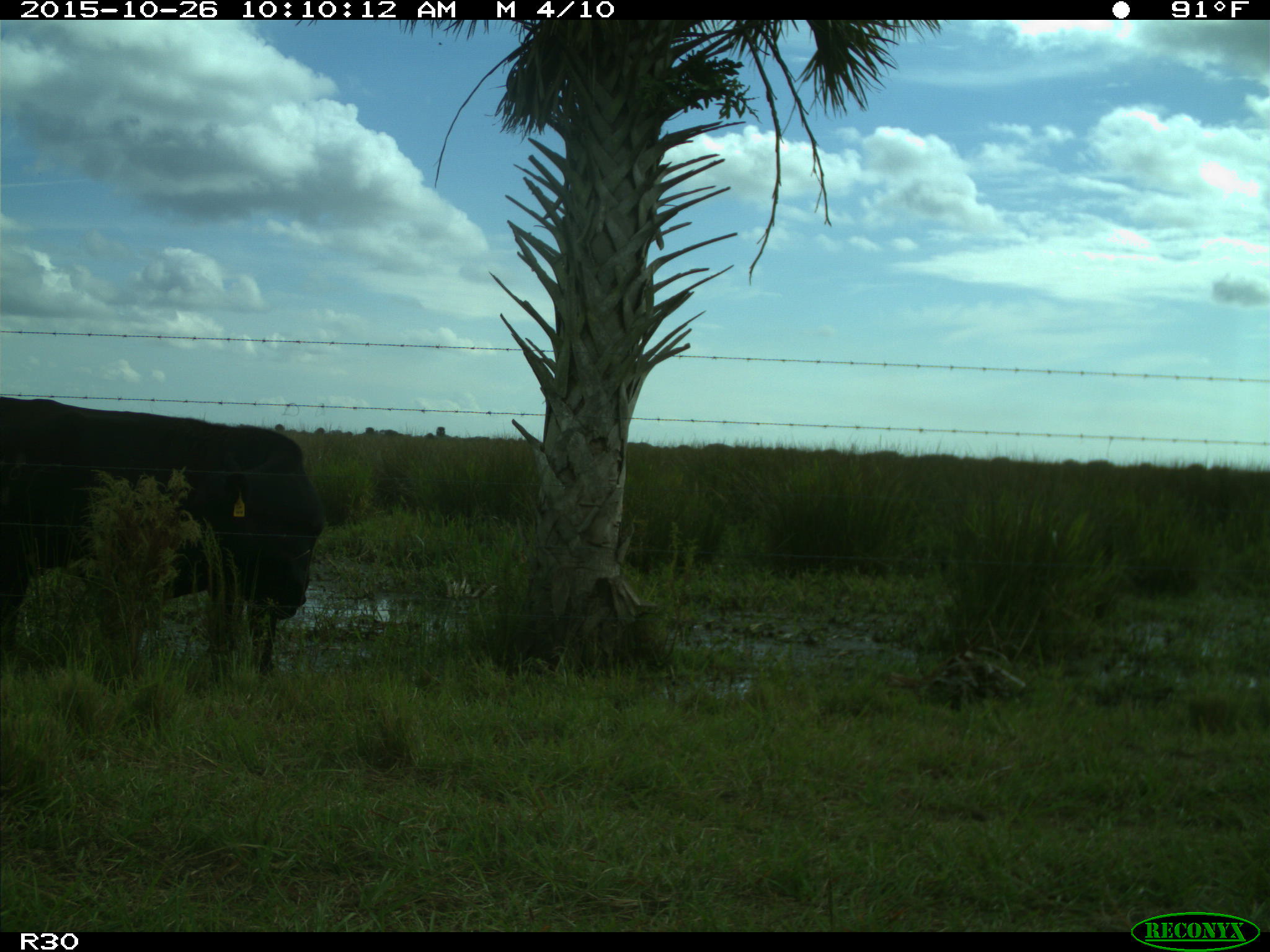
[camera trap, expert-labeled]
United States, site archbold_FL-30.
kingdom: Animalia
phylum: Chordata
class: Mammalia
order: Artiodactyla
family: Bovidae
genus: Bos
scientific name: Bos taurus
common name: domestic cow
Bos taurus (domestic cow).